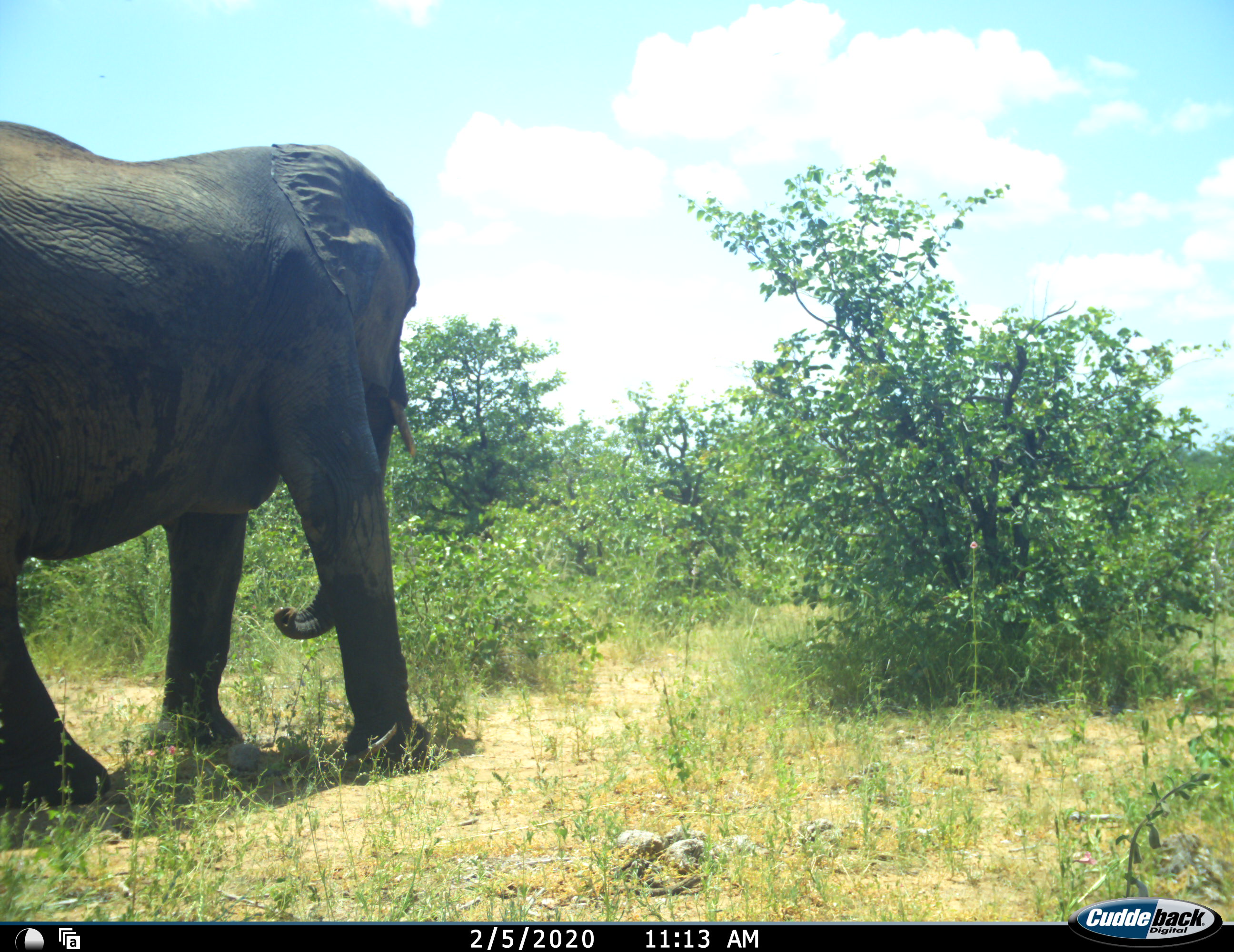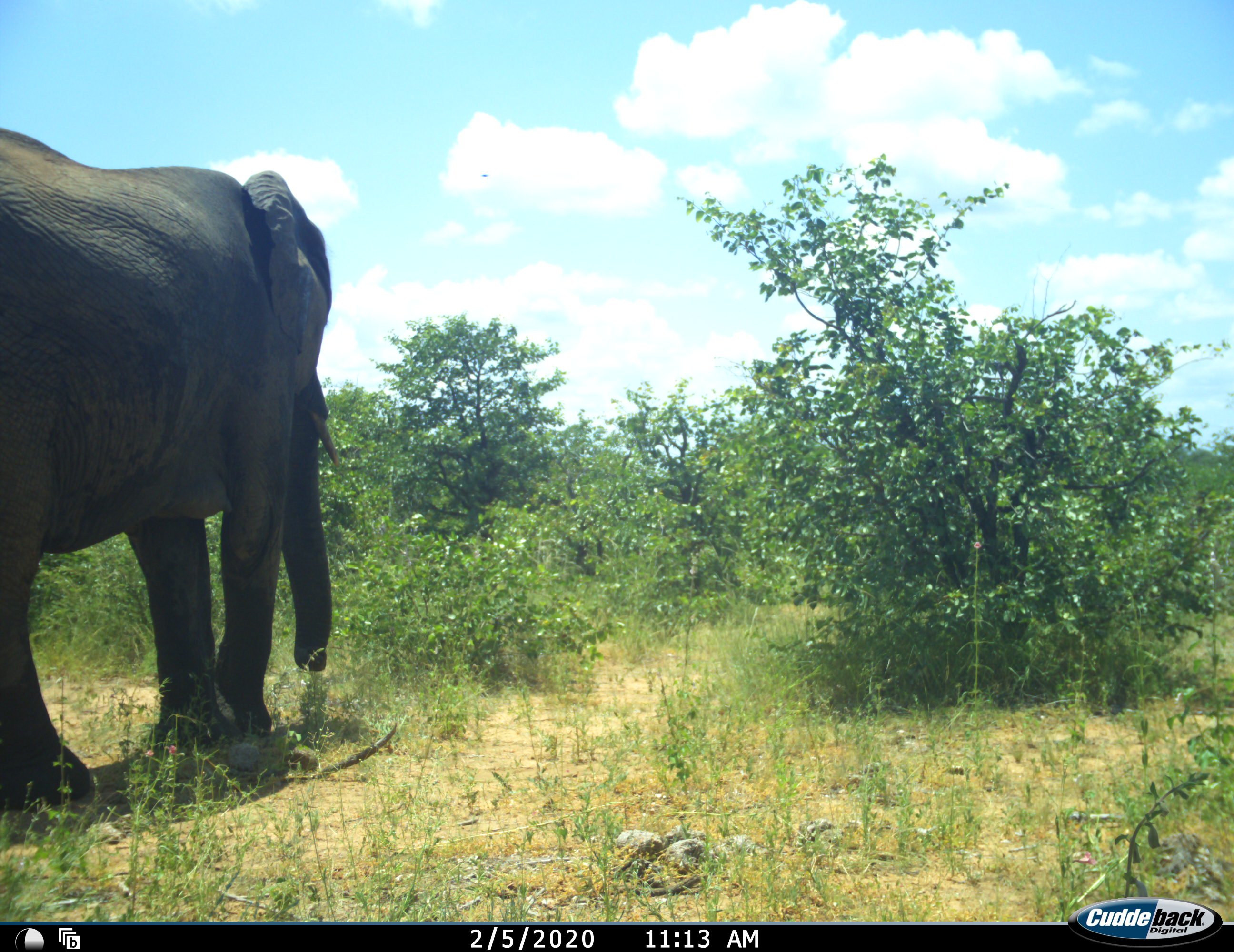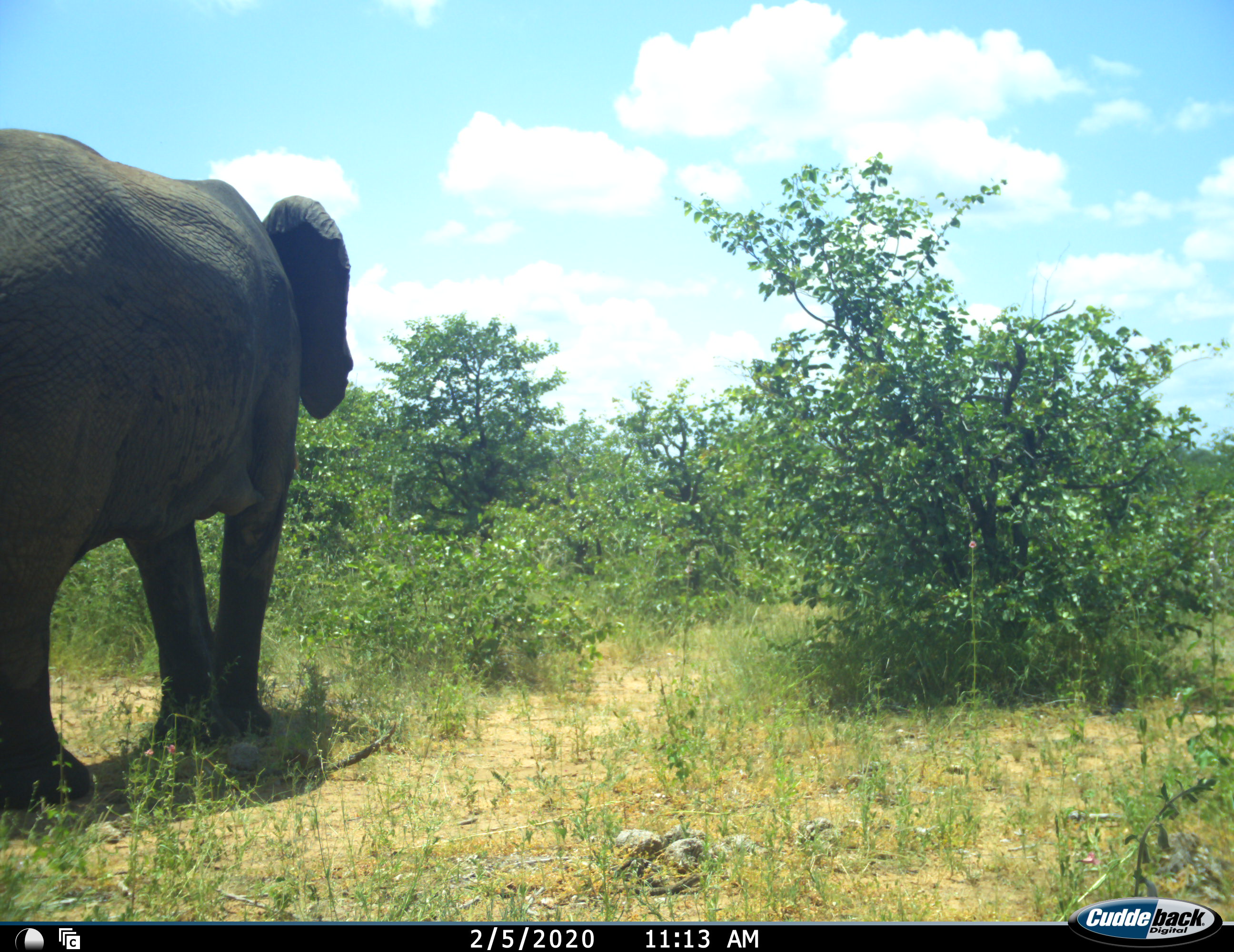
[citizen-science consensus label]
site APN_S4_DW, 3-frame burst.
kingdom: Animalia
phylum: Chordata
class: Mammalia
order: Proboscidea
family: Elephantidae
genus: Loxodonta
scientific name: Loxodonta africana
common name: african bush elephant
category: elephant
Elephant (african bush elephant) (Loxodonta africana), count 1. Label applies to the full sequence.